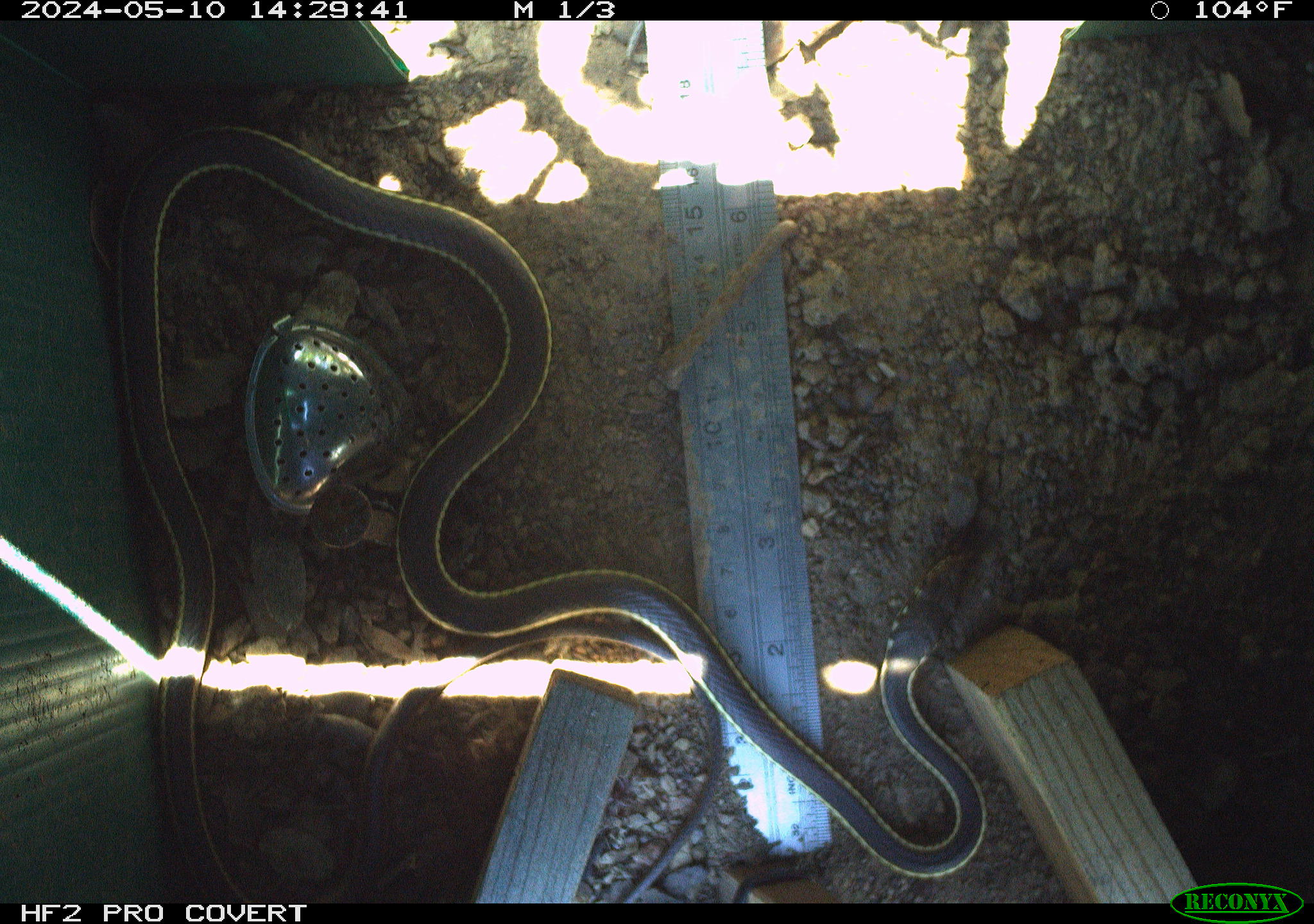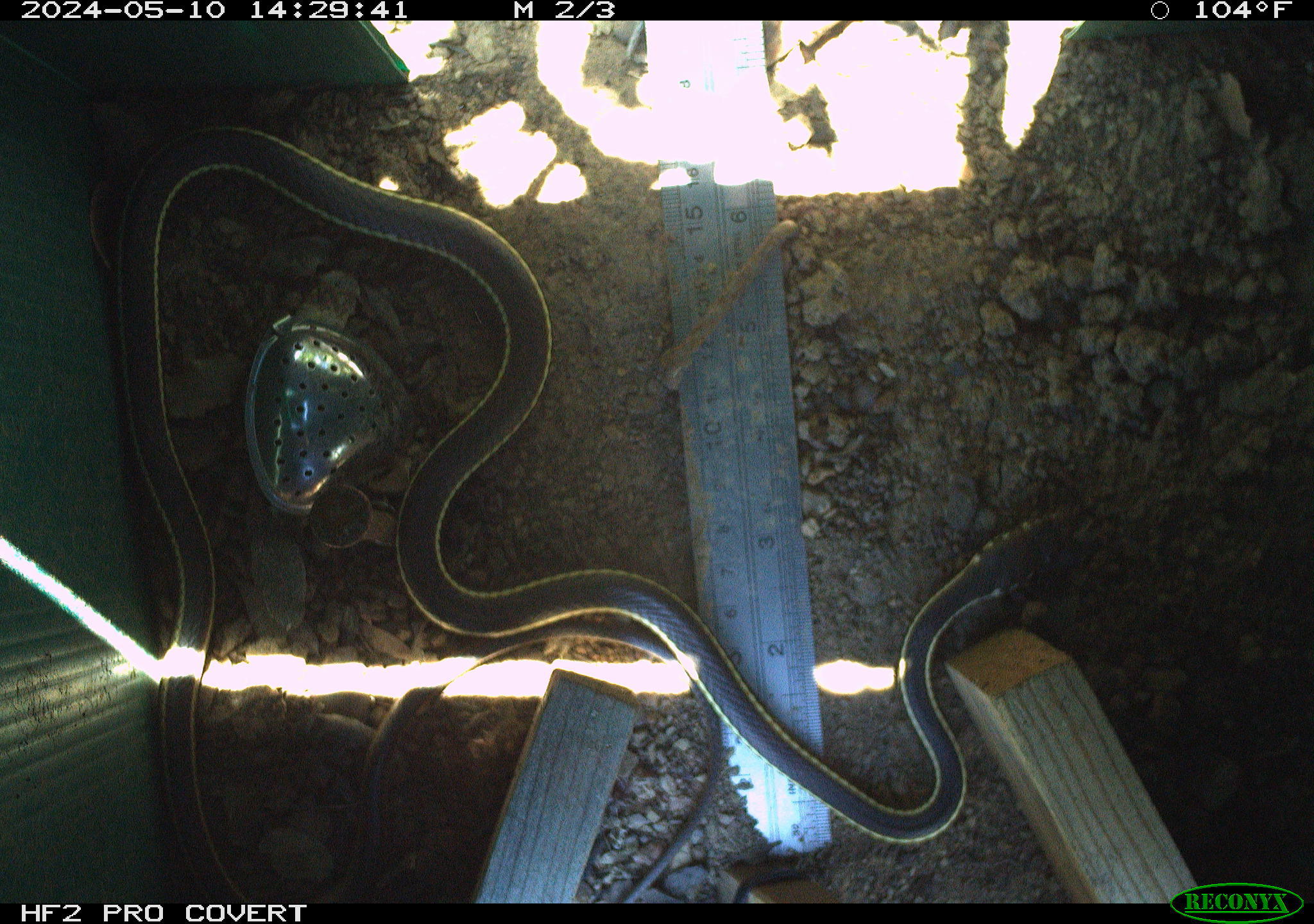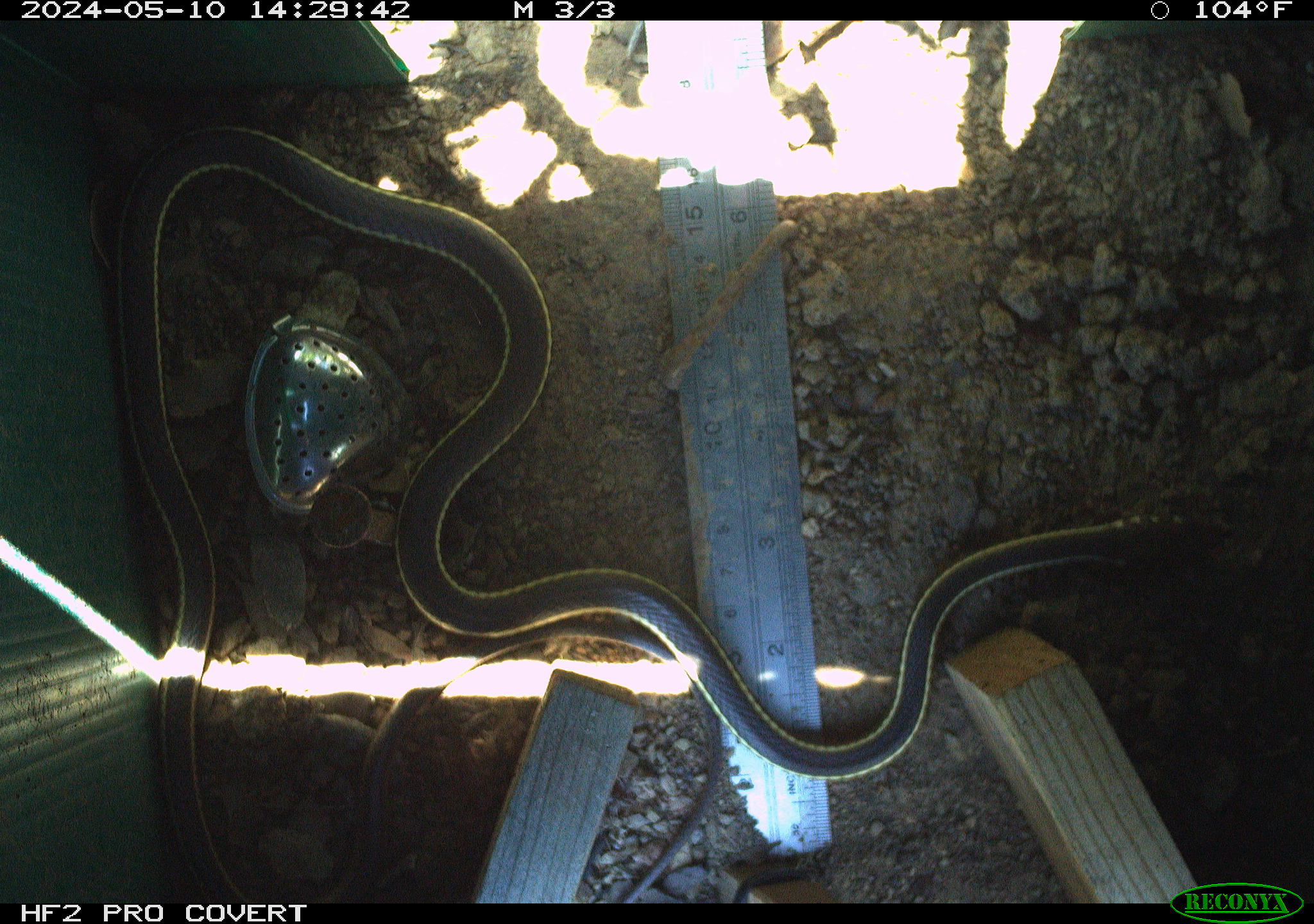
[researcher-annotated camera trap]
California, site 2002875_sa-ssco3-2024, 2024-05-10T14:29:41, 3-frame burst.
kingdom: Animalia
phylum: Chordata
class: Reptilia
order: Squamata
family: Colubridae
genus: Masticophis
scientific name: Masticophis lateralis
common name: striped racer